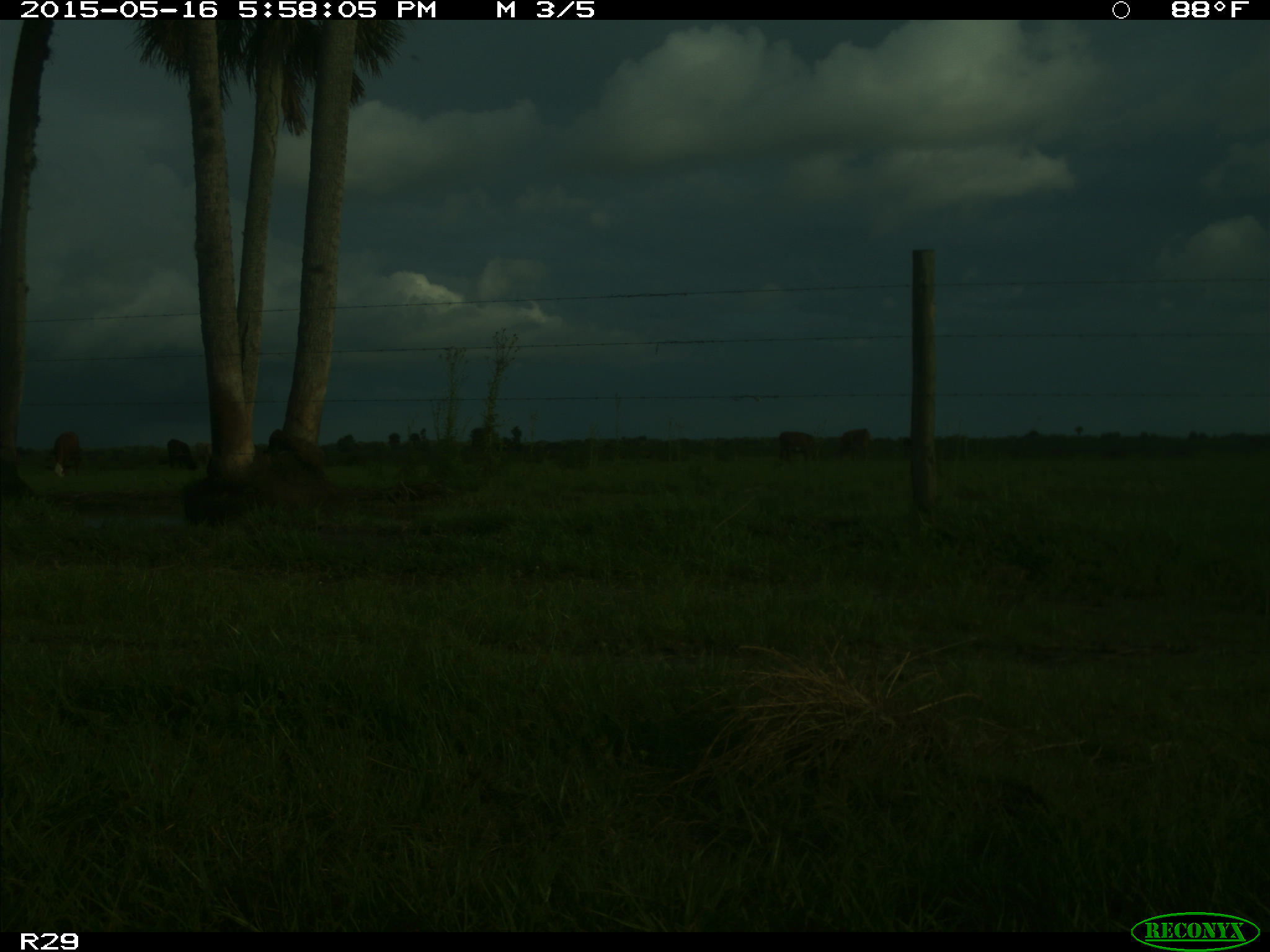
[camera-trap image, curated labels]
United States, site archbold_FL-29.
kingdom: Animalia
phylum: Chordata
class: Mammalia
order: Artiodactyla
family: Bovidae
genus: Bos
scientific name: Bos taurus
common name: domestic cow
Bos taurus (domestic cow).